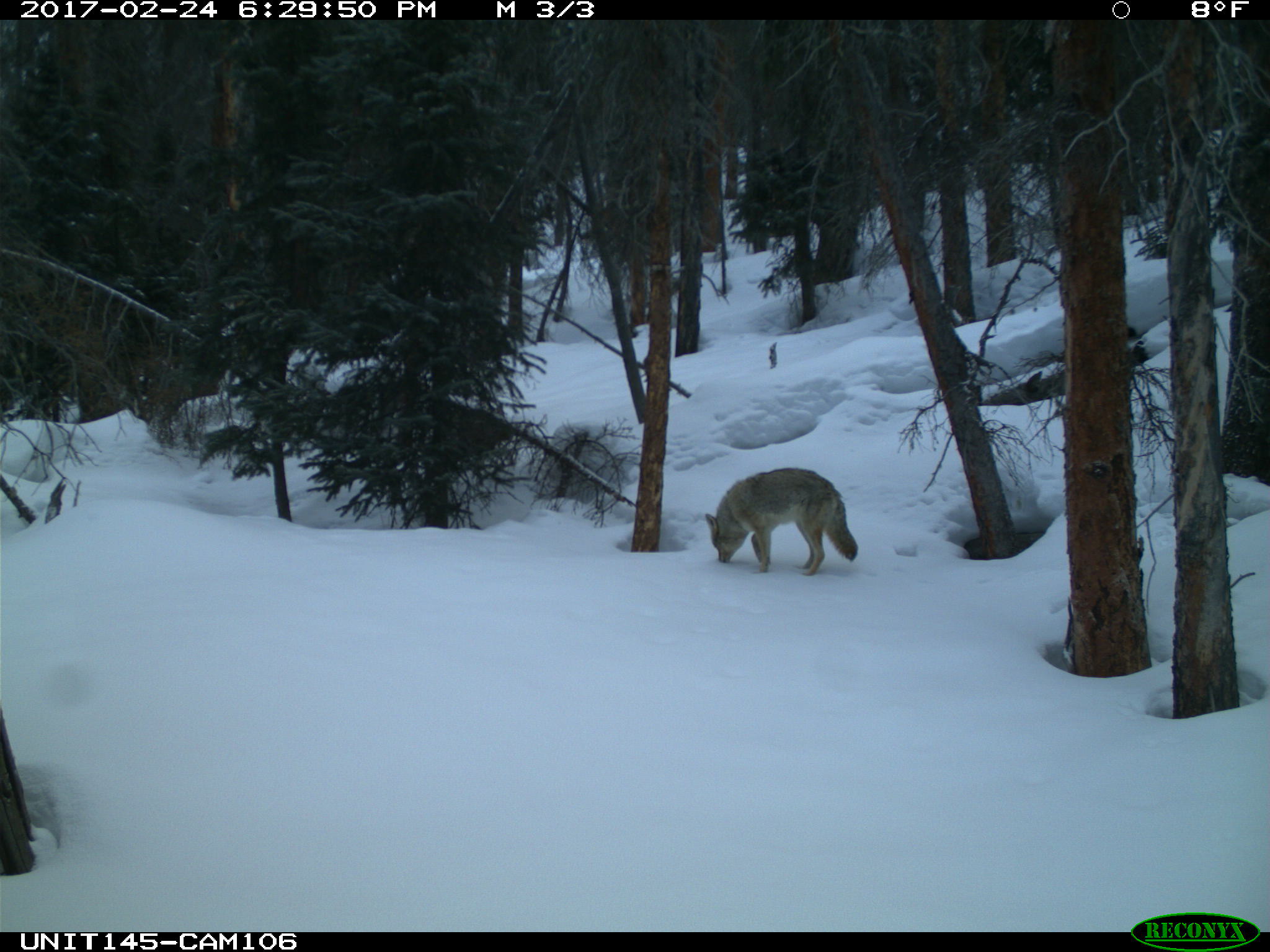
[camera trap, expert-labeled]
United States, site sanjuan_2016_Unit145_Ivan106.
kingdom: Animalia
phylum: Chordata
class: Mammalia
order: Carnivora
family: Canidae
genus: Canis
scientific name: Canis latrans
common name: coyote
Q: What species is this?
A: Canis latrans (coyote).